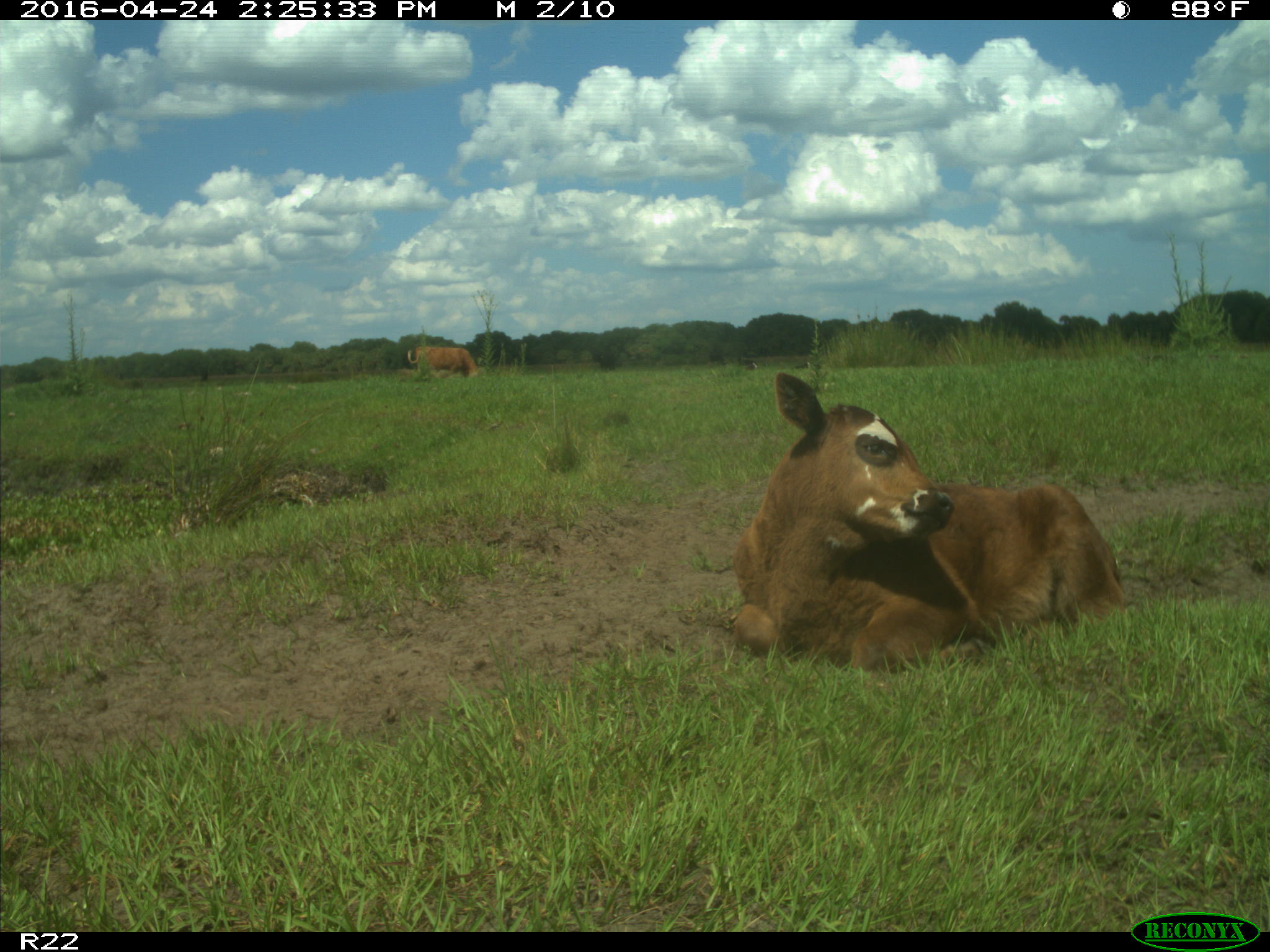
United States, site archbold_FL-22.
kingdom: Animalia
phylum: Chordata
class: Mammalia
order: Artiodactyla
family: Bovidae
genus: Bos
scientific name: Bos taurus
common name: domestic cow